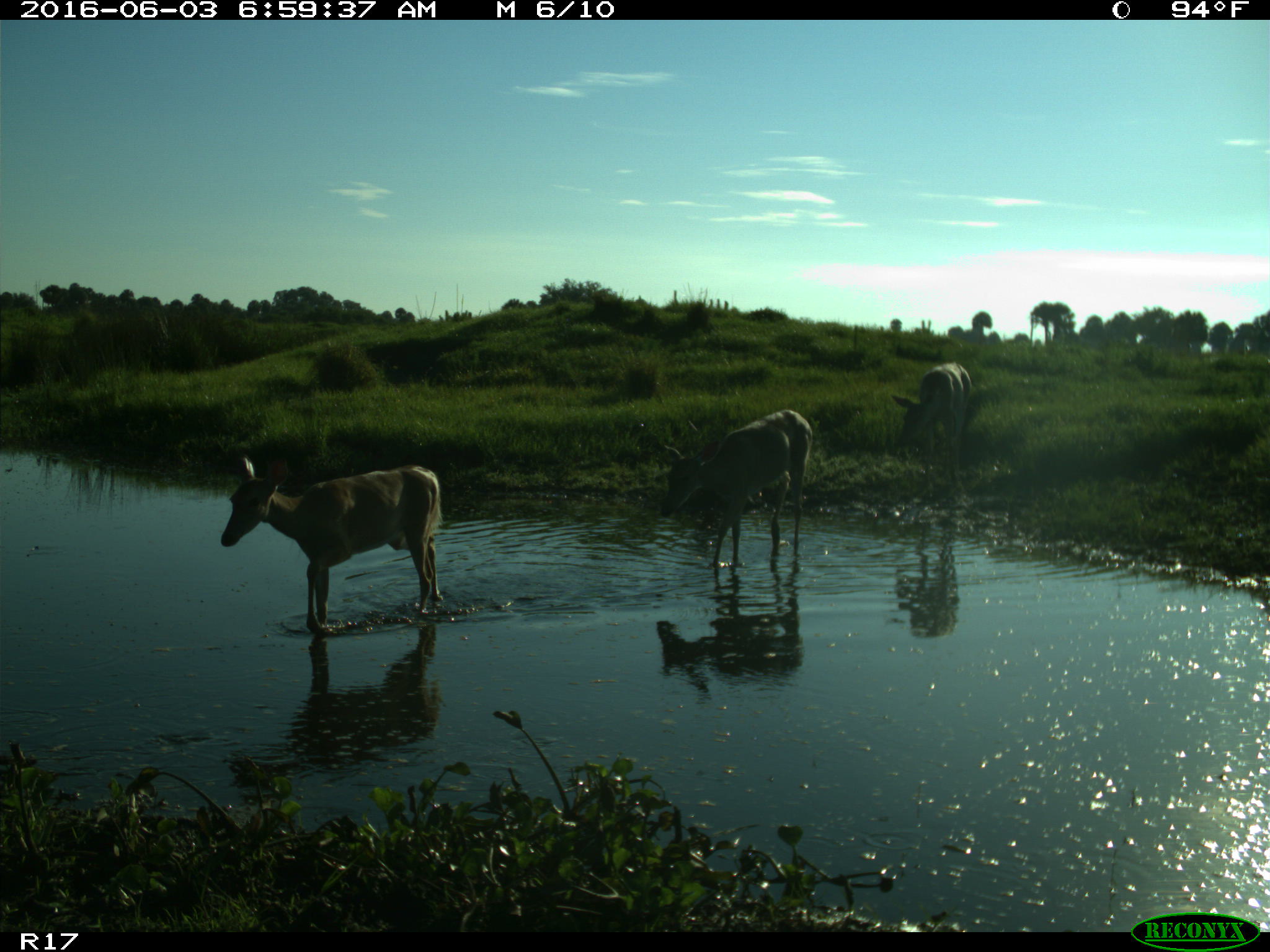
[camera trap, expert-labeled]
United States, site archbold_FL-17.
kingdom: Animalia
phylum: Chordata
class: Mammalia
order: Artiodactyla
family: Cervidae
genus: Odocoileus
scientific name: Odocoileus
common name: deer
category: unidentified deer